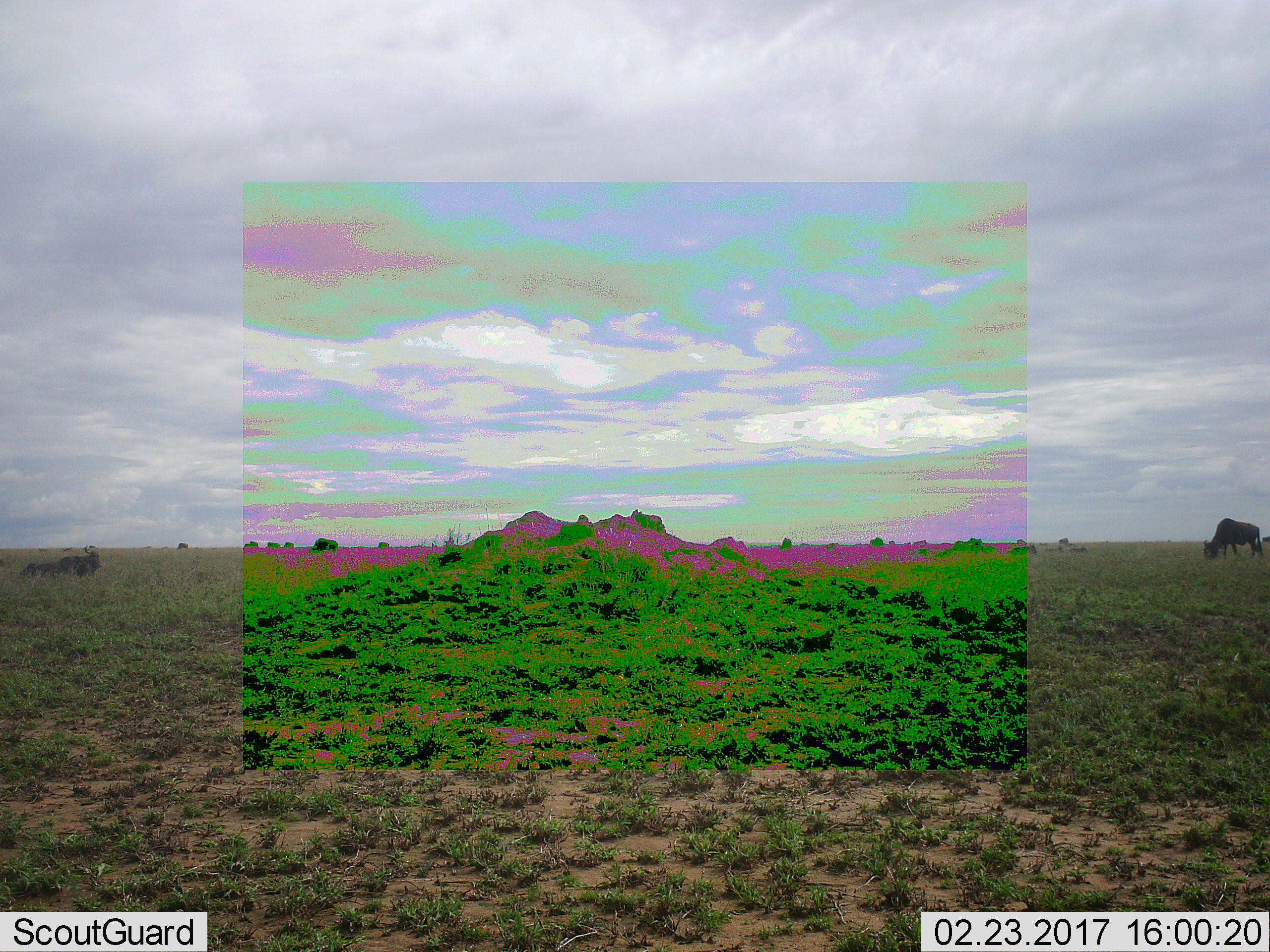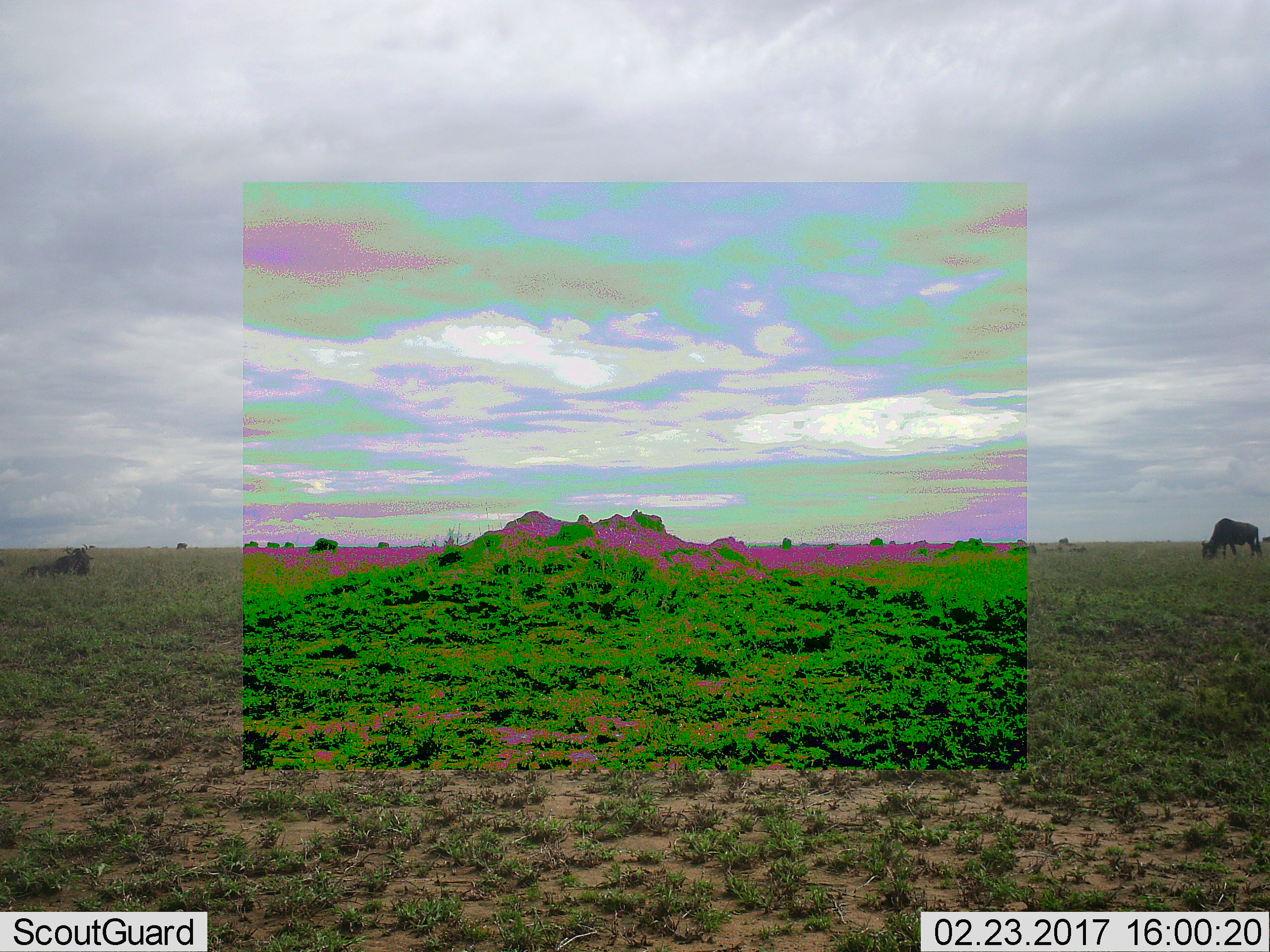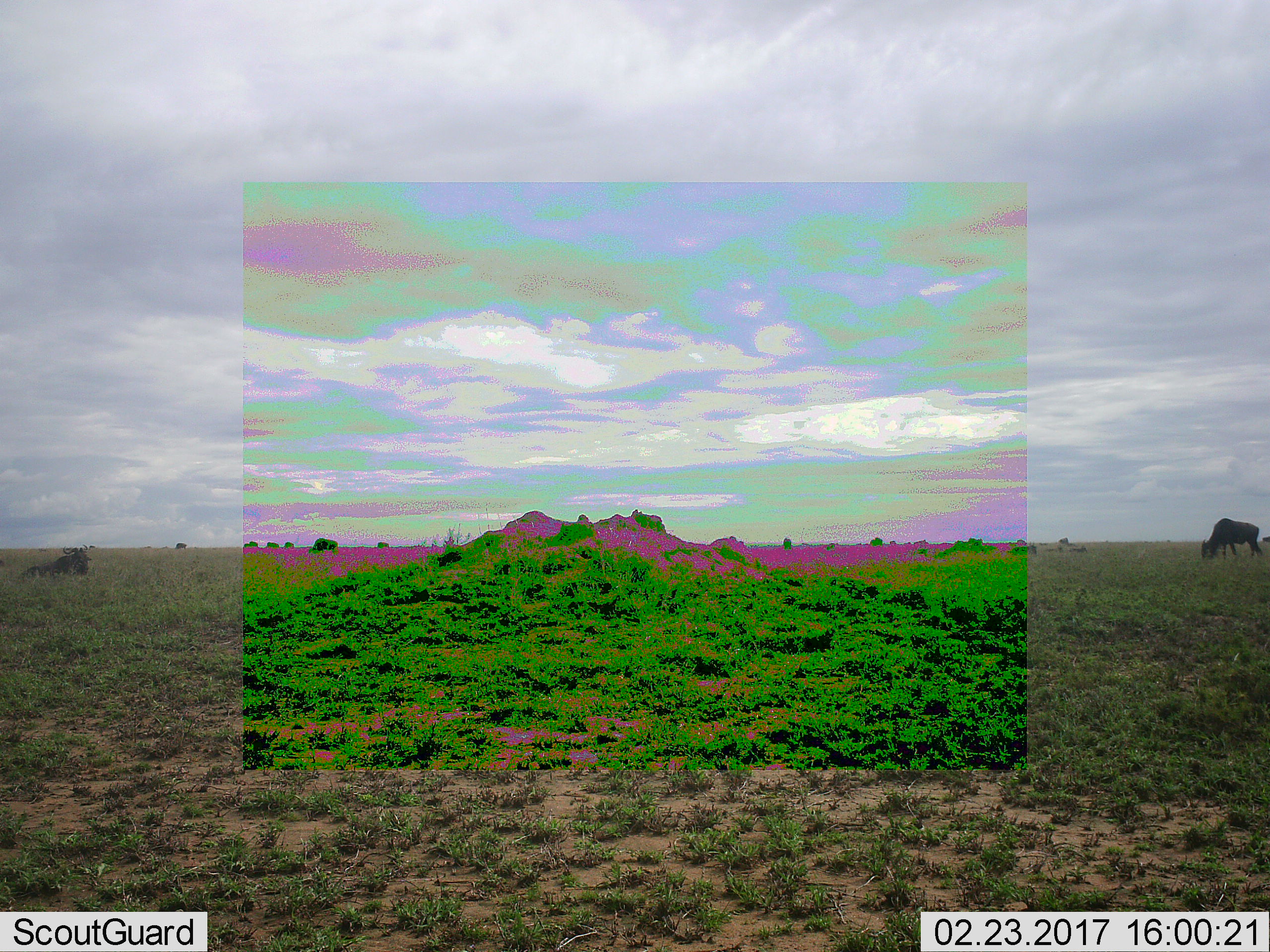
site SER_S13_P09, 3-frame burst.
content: unidentified animal